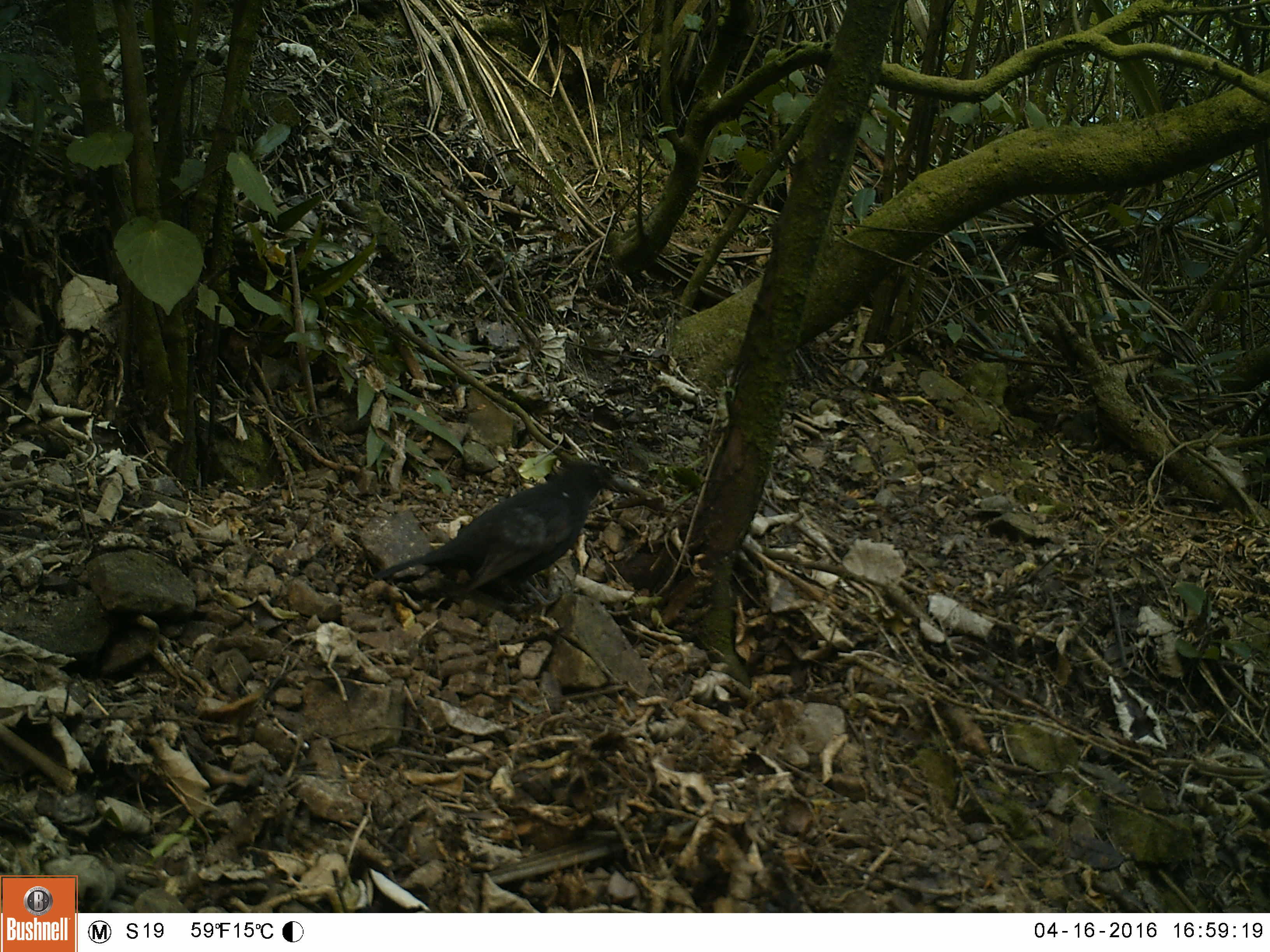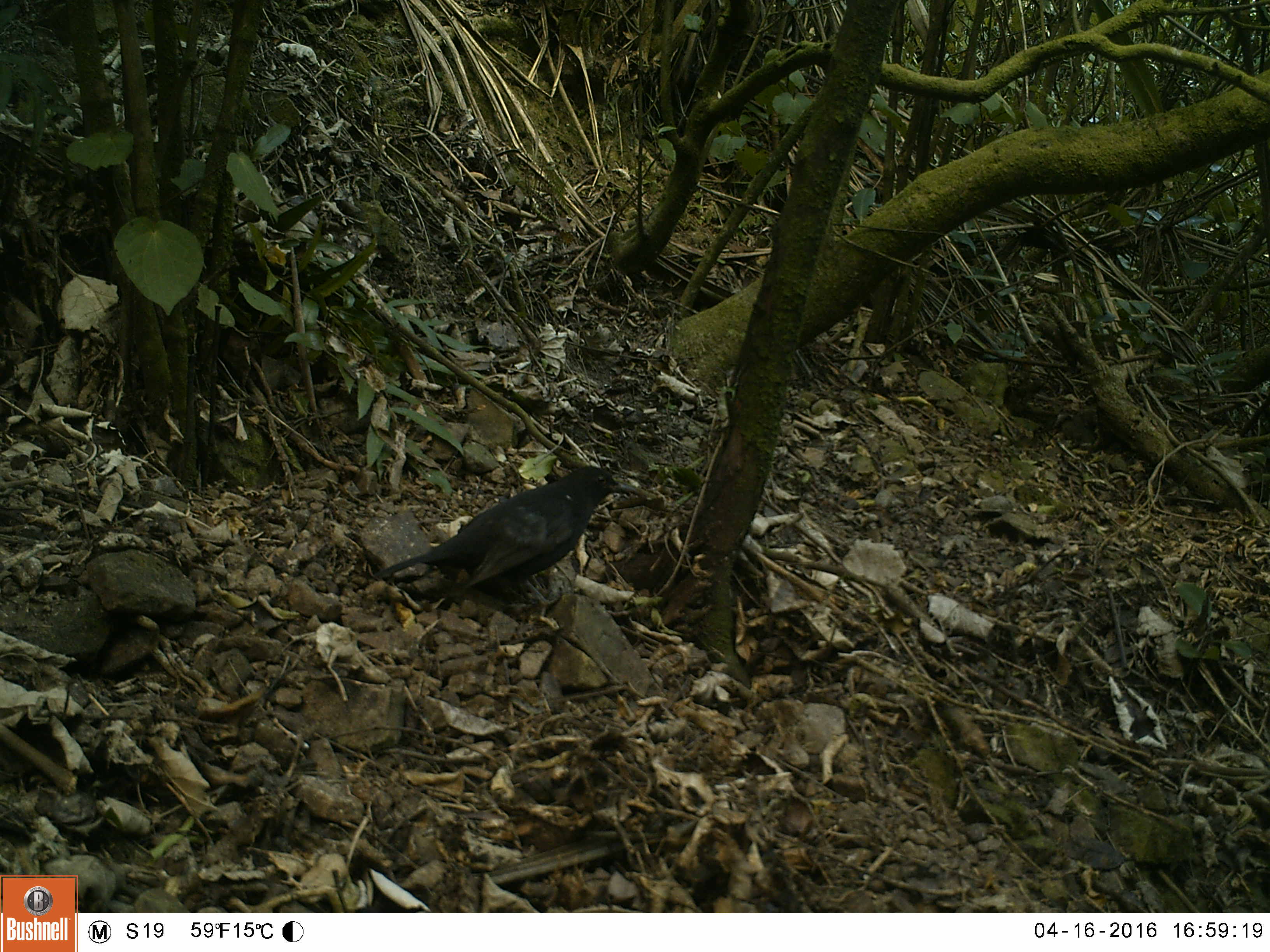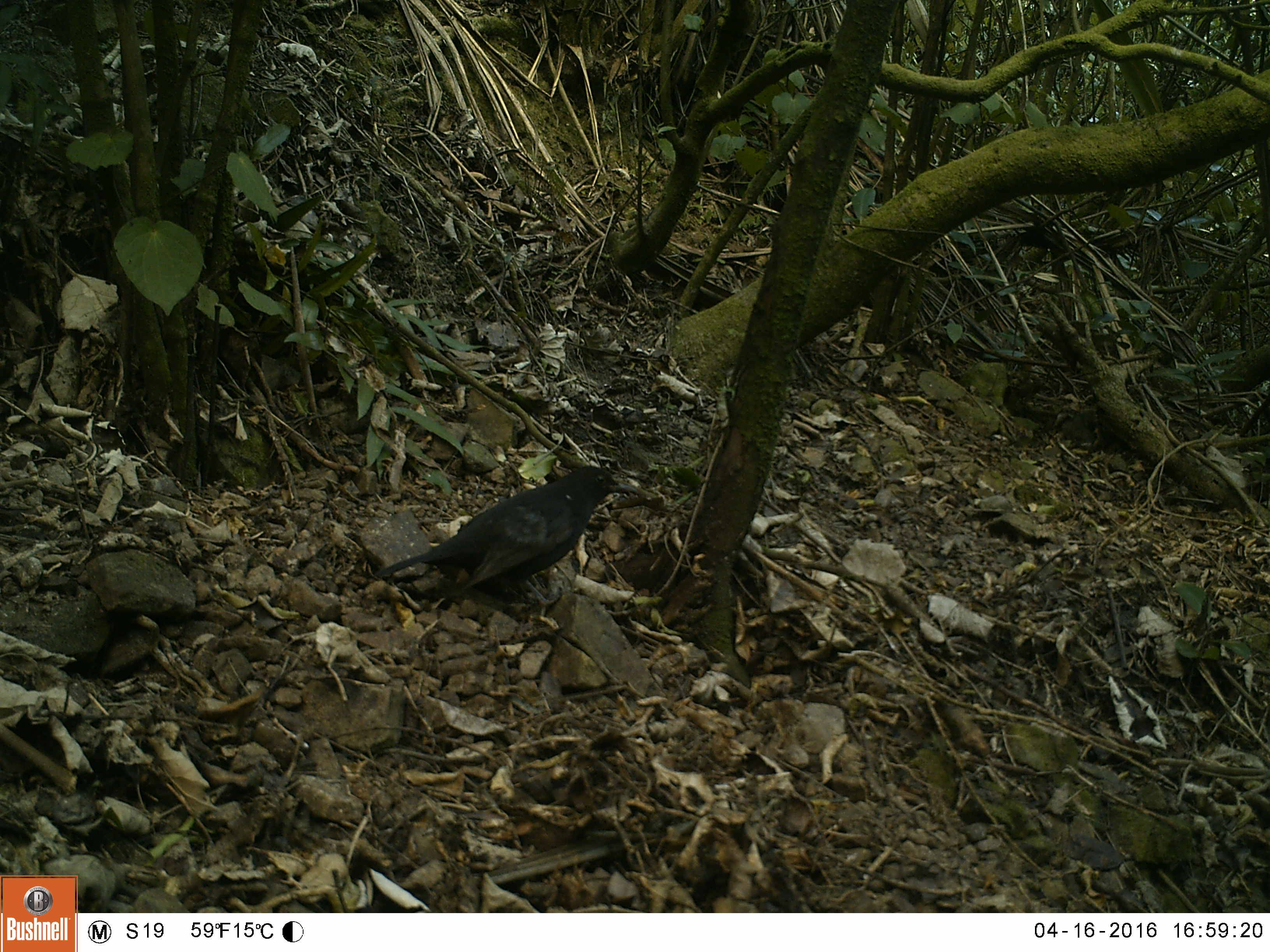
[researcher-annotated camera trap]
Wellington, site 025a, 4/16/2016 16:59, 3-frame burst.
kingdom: Animalia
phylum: Chordata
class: Aves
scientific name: Aves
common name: bird